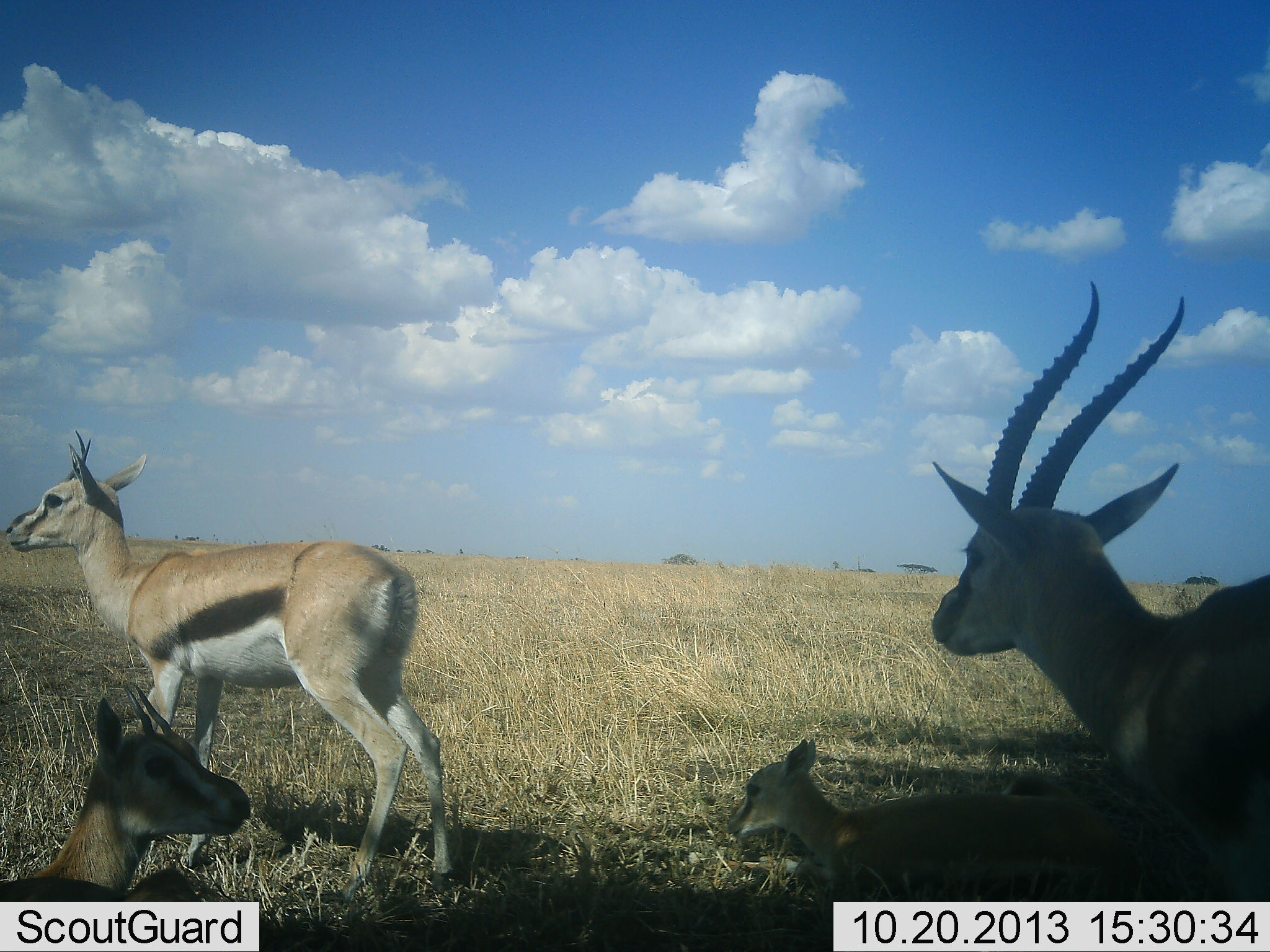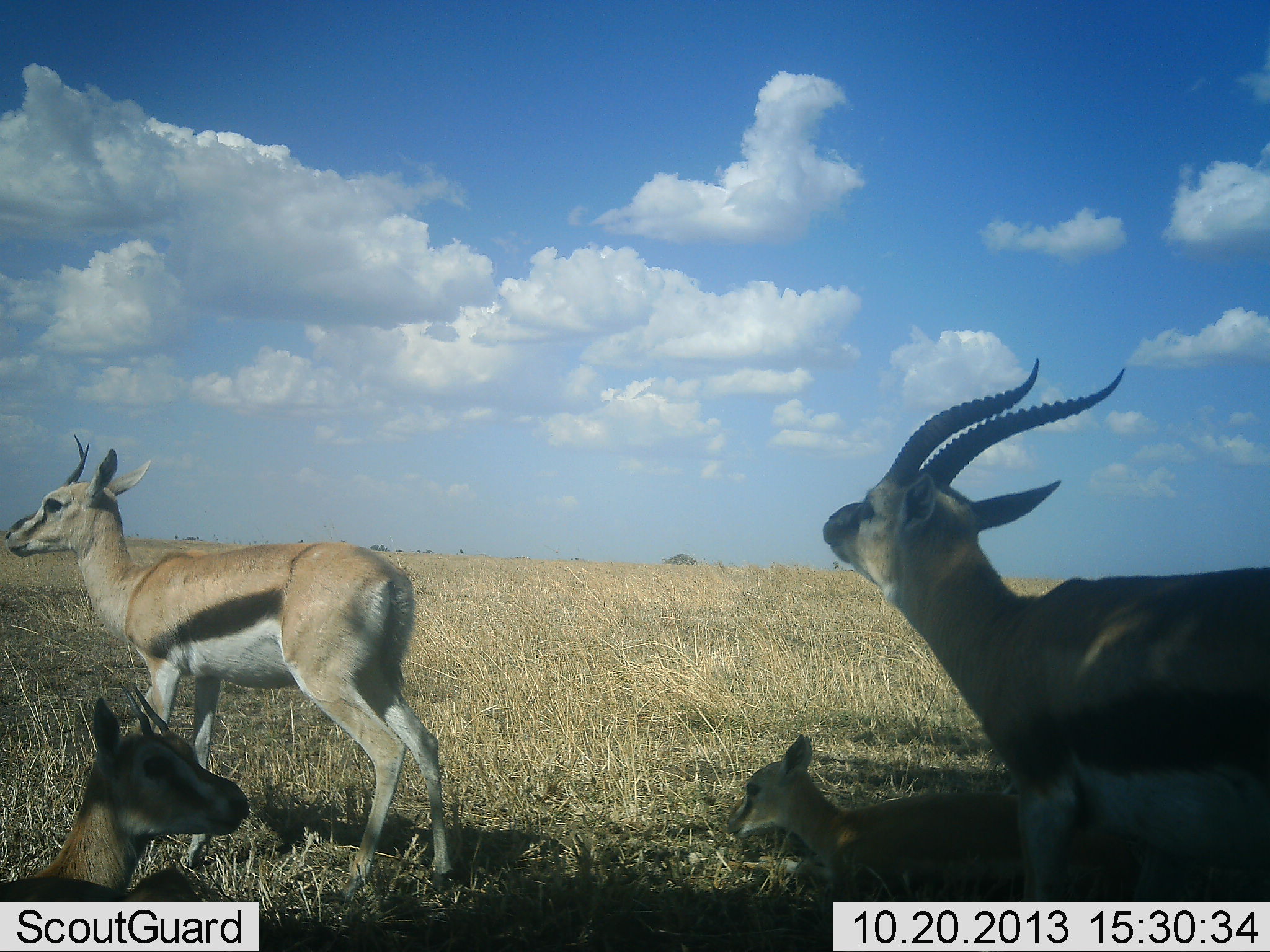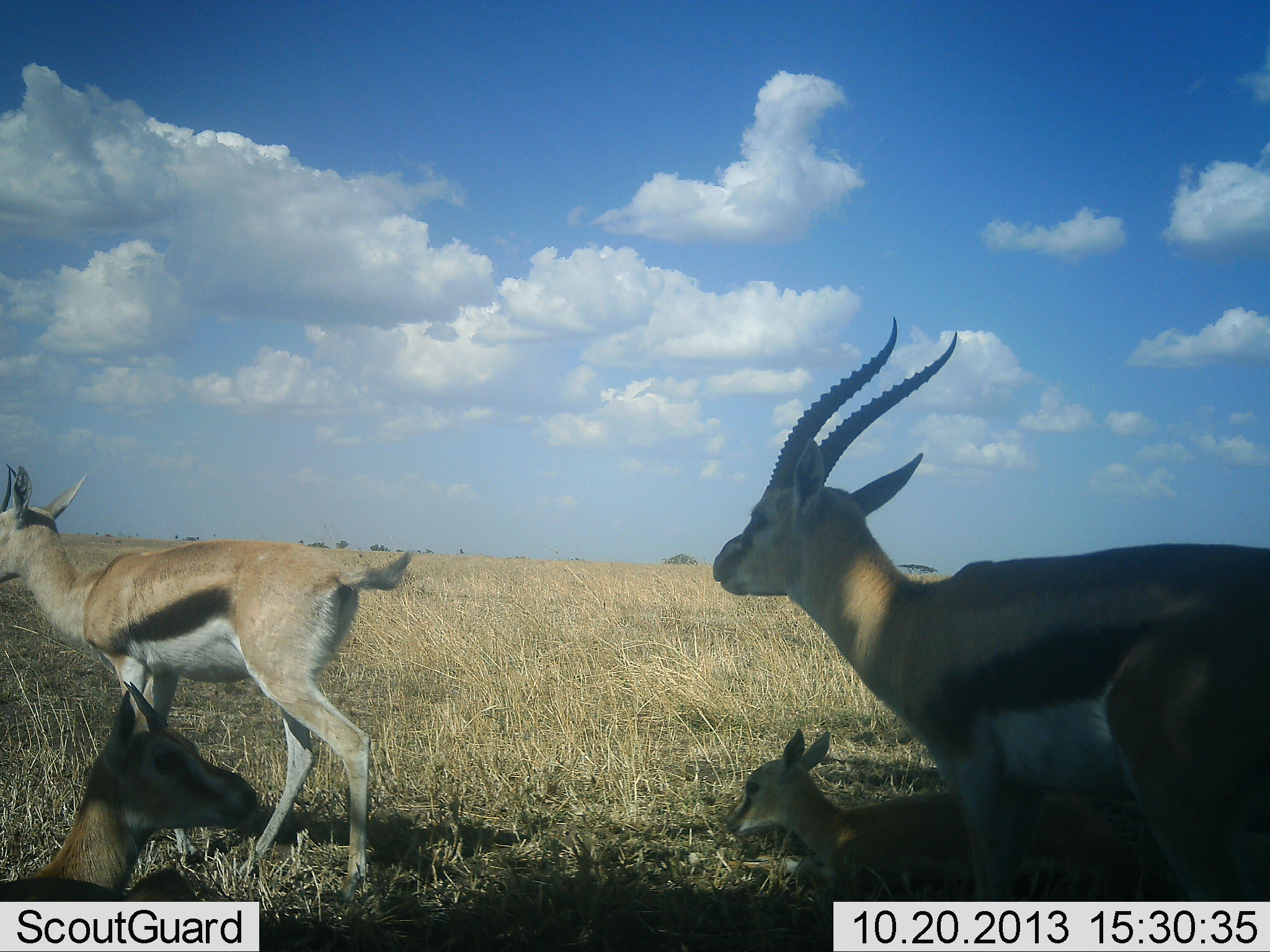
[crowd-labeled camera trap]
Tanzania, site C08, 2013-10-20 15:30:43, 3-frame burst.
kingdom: Animalia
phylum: Chordata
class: Mammalia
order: Artiodactyla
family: Bovidae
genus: Eudorcas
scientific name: Eudorcas thomsonii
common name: thomson's gazelle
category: gazellethomsons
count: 4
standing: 65%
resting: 88%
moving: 35%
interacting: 8%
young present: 85%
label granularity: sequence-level